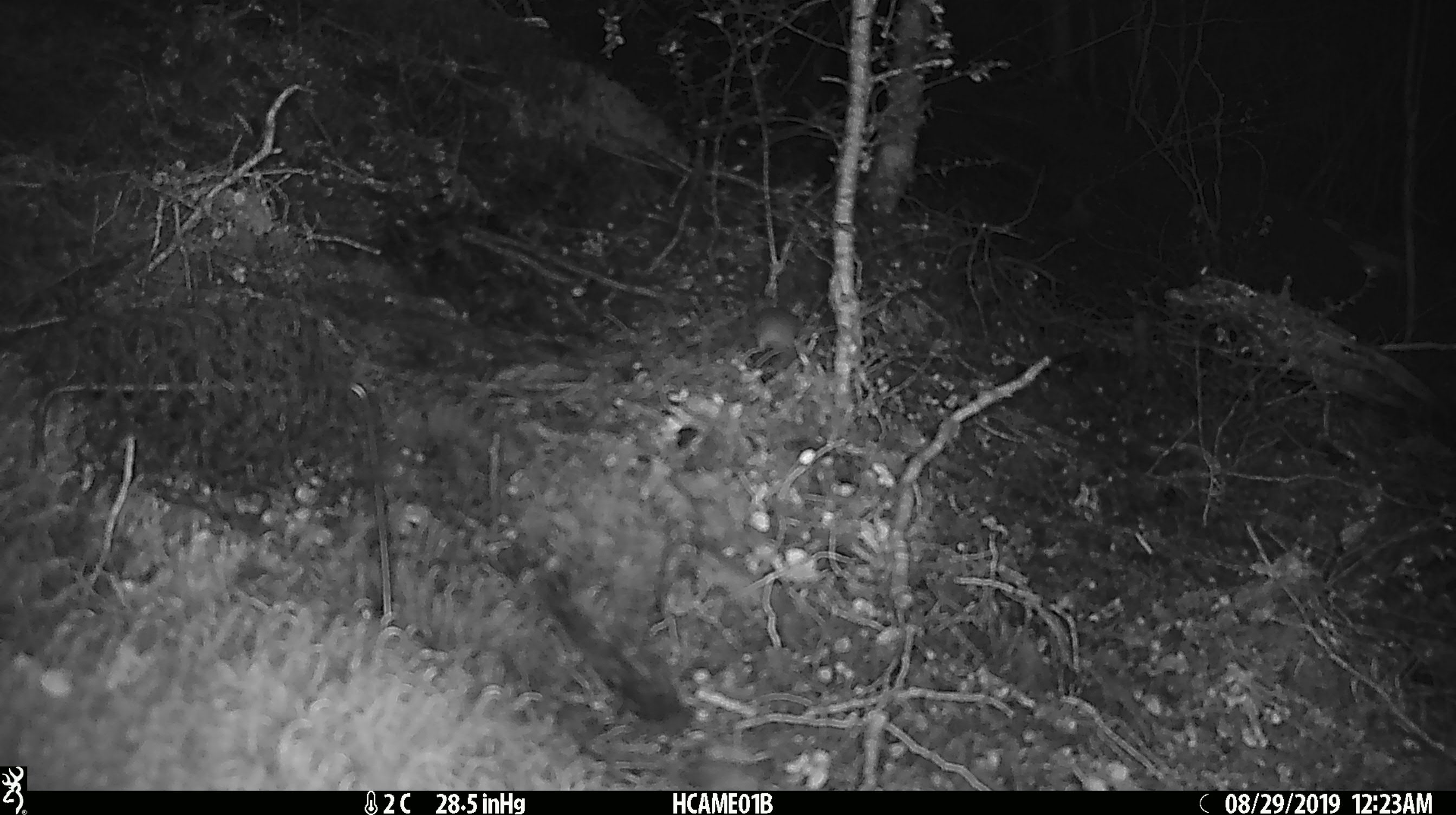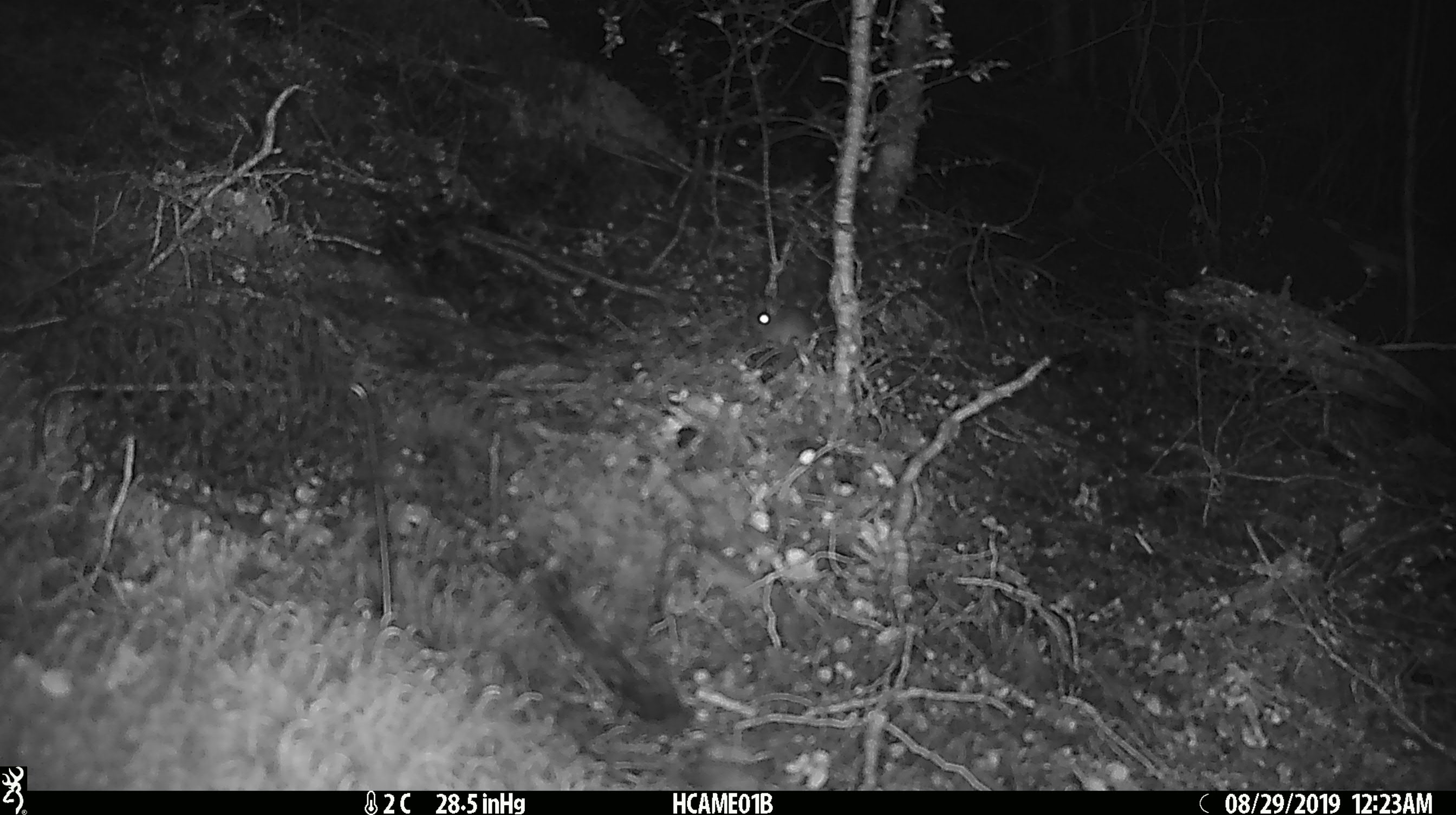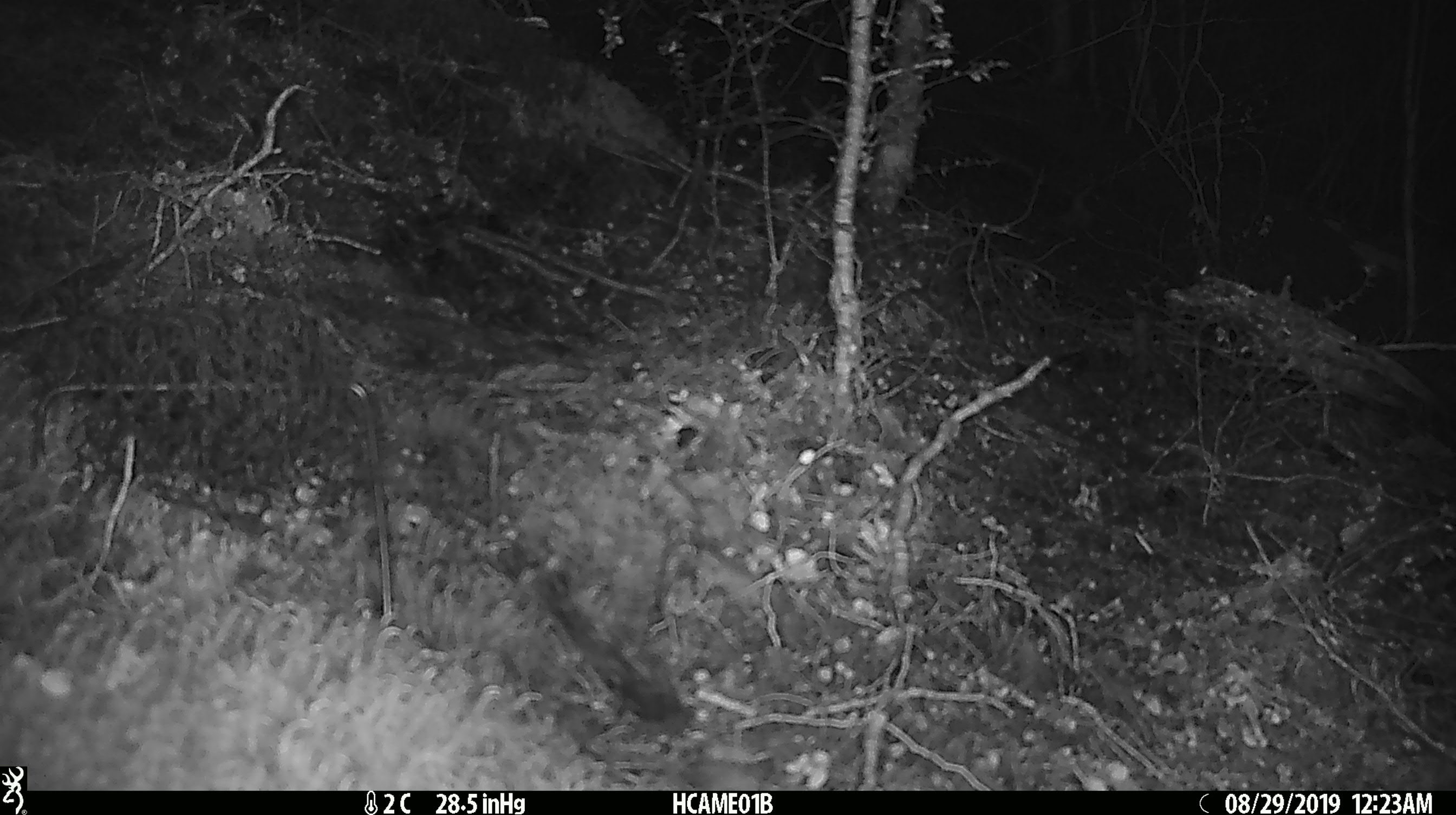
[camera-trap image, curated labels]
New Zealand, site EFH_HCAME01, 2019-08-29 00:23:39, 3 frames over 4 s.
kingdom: Animalia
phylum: Chordata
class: Mammalia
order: Rodentia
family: Muridae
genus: Mus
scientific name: Mus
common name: mouse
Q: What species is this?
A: Mouse (Mus).